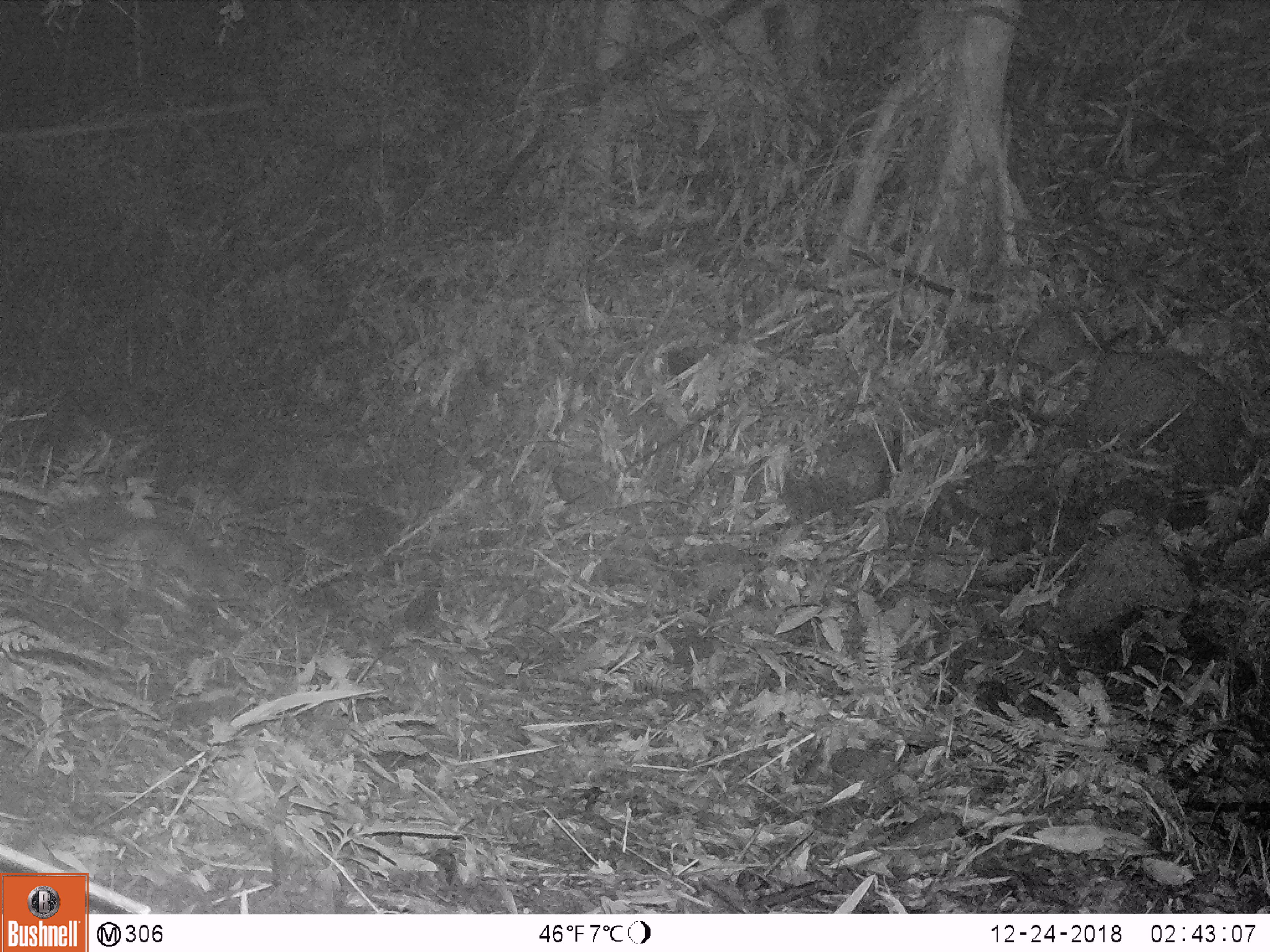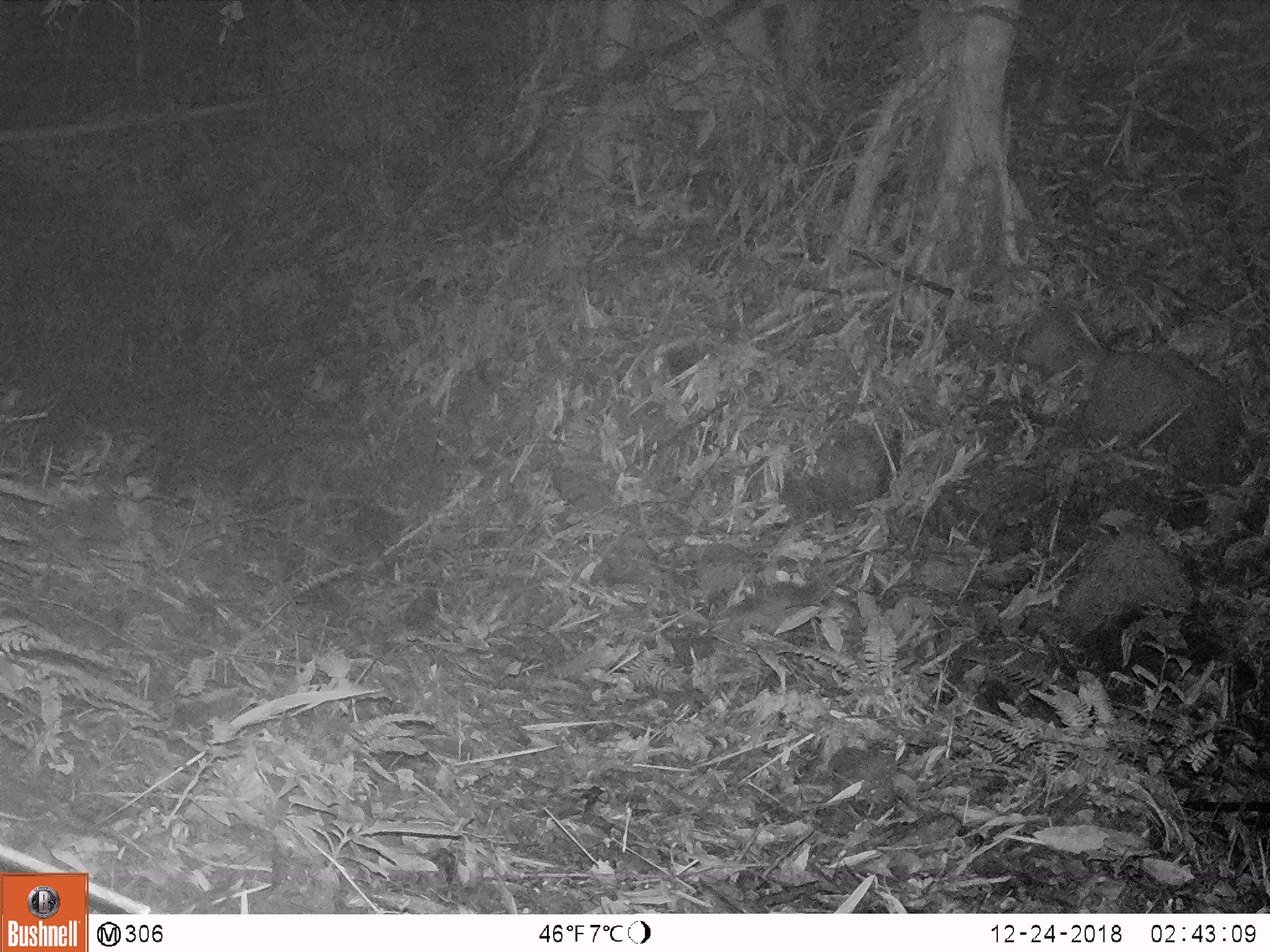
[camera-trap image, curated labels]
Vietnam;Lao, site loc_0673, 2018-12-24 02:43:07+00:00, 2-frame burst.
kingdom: Animalia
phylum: Chordata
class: Mammalia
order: Rodentia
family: Muridae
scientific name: Muridae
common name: old-world mice and rats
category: unidentified murid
Unidentified murid (old-world mice and rats) (Muridae). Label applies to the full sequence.